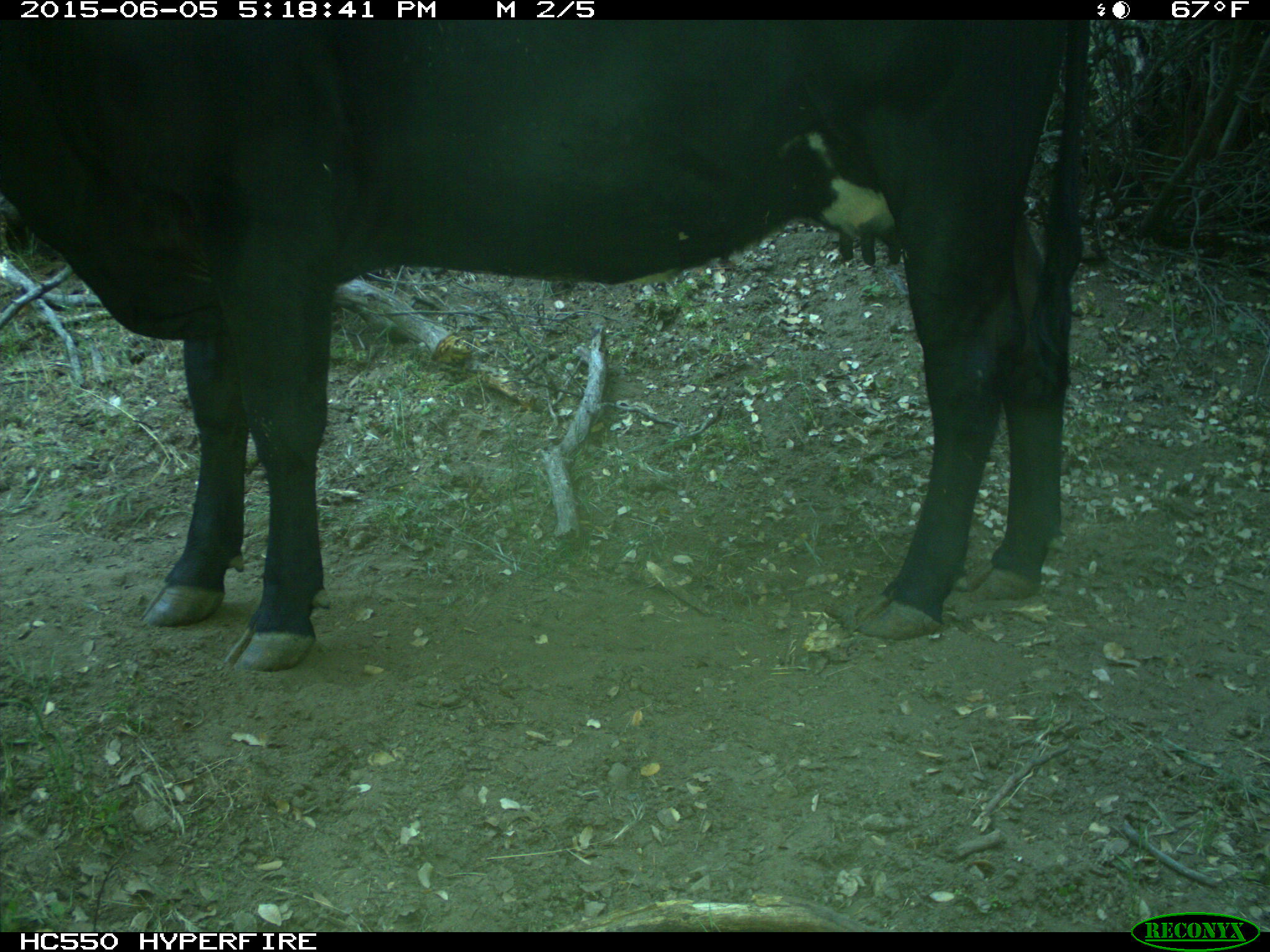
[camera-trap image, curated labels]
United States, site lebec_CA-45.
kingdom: Animalia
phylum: Chordata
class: Mammalia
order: Artiodactyla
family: Bovidae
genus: Bos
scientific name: Bos taurus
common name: domestic cow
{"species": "Bos taurus (domestic cow)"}